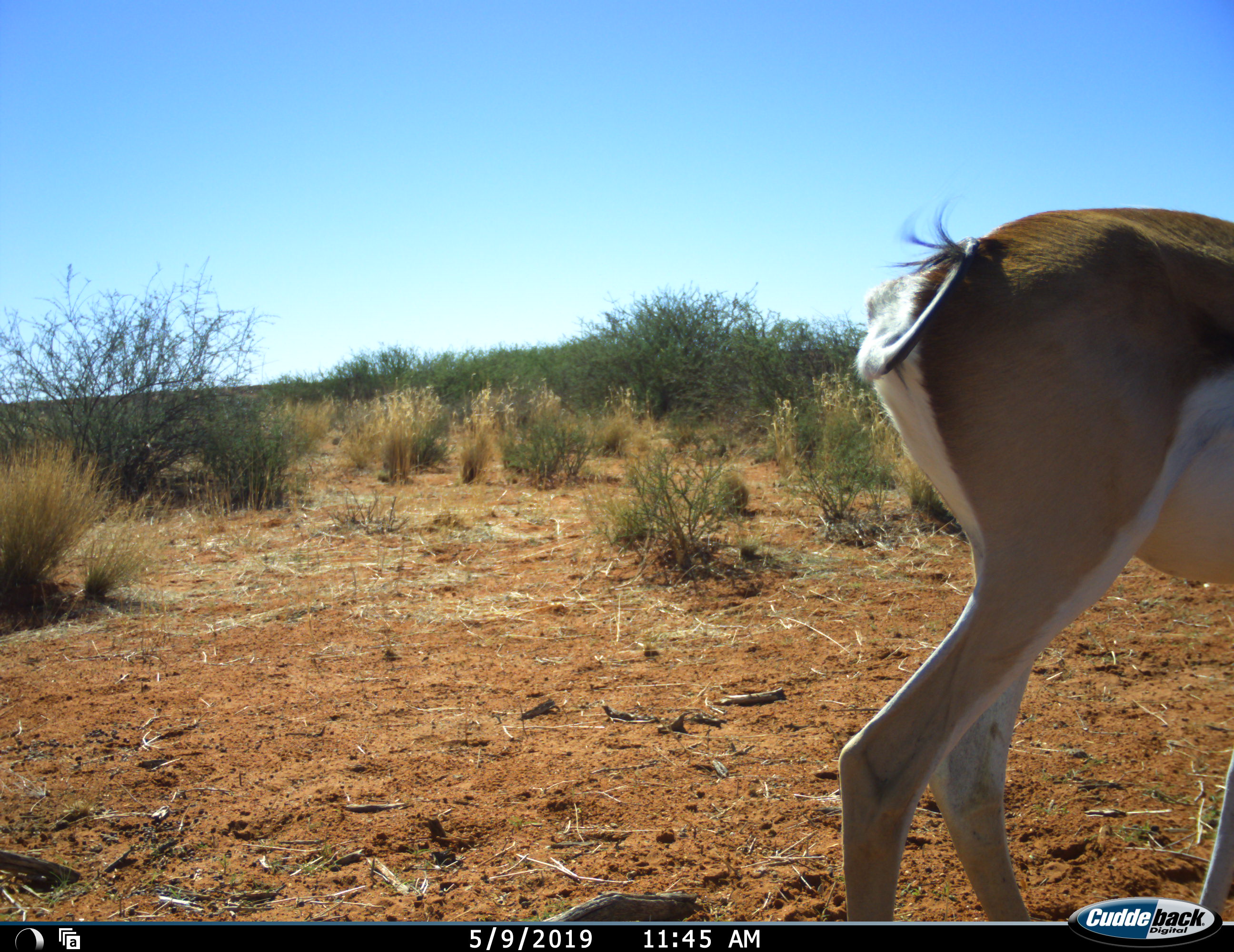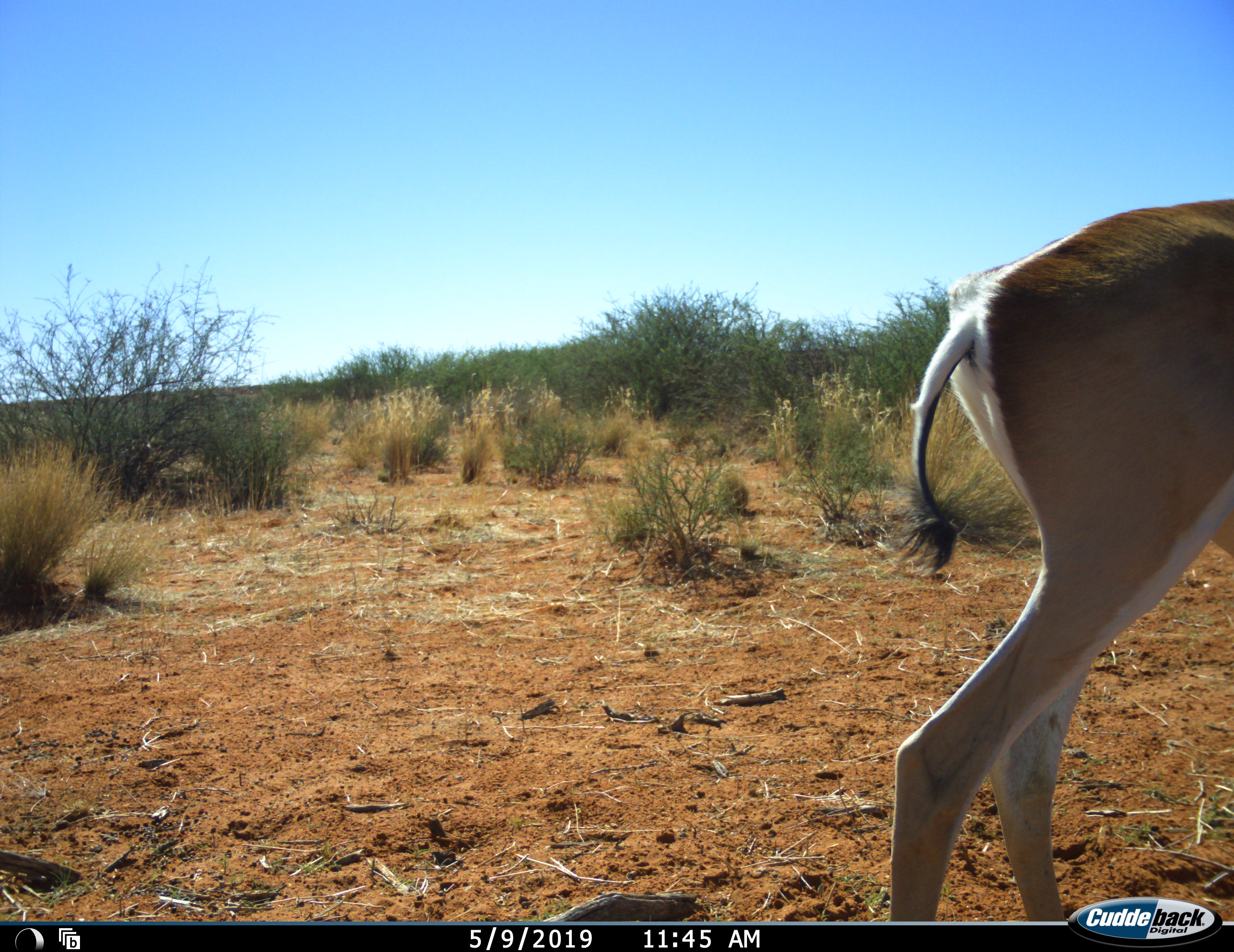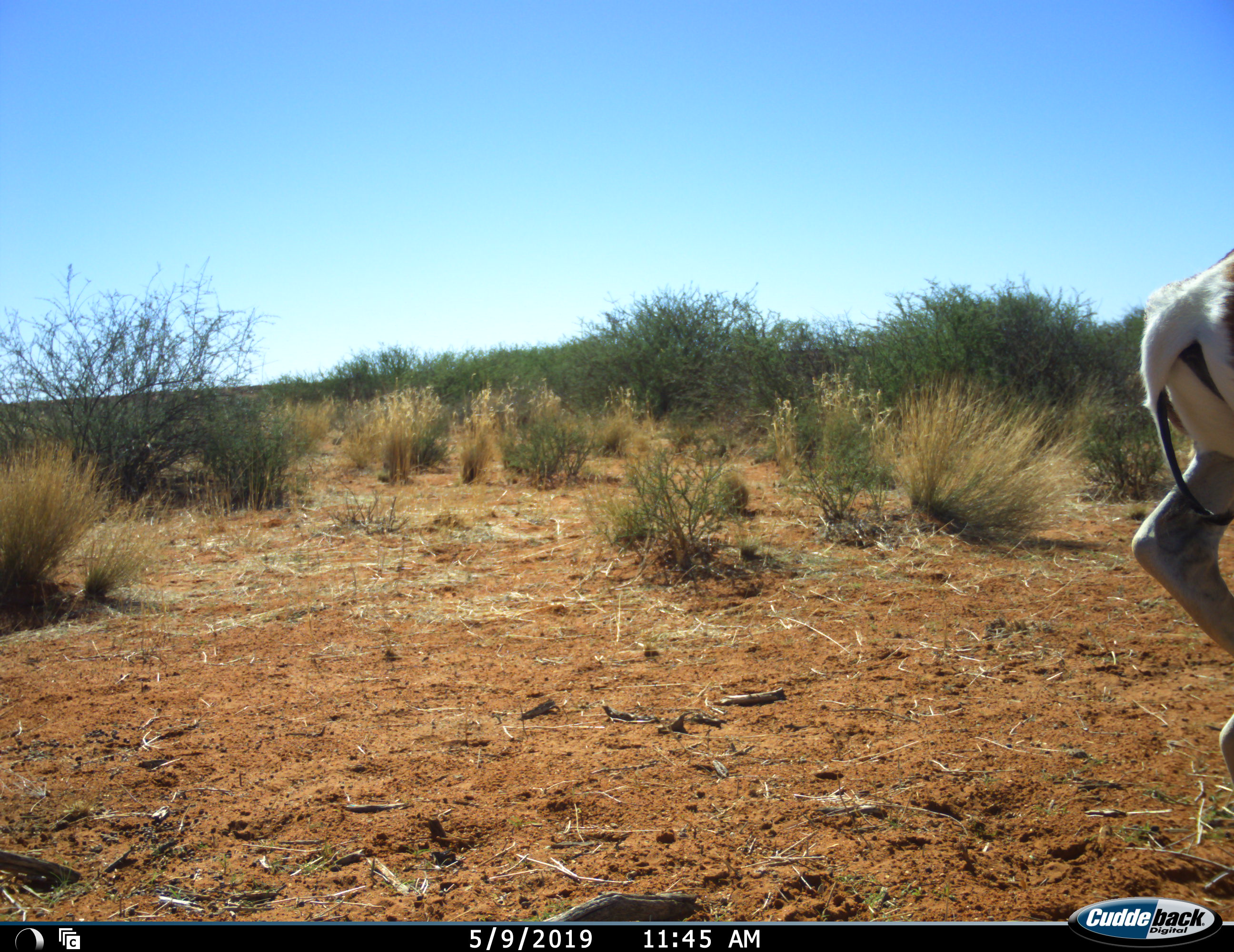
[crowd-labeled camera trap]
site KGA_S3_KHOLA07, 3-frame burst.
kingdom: Animalia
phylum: Chordata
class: Mammalia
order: Artiodactyla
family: Bovidae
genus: Antidorcas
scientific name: Antidorcas marsupialis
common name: springbok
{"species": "springbok (Antidorcas marsupialis)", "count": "1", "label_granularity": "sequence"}